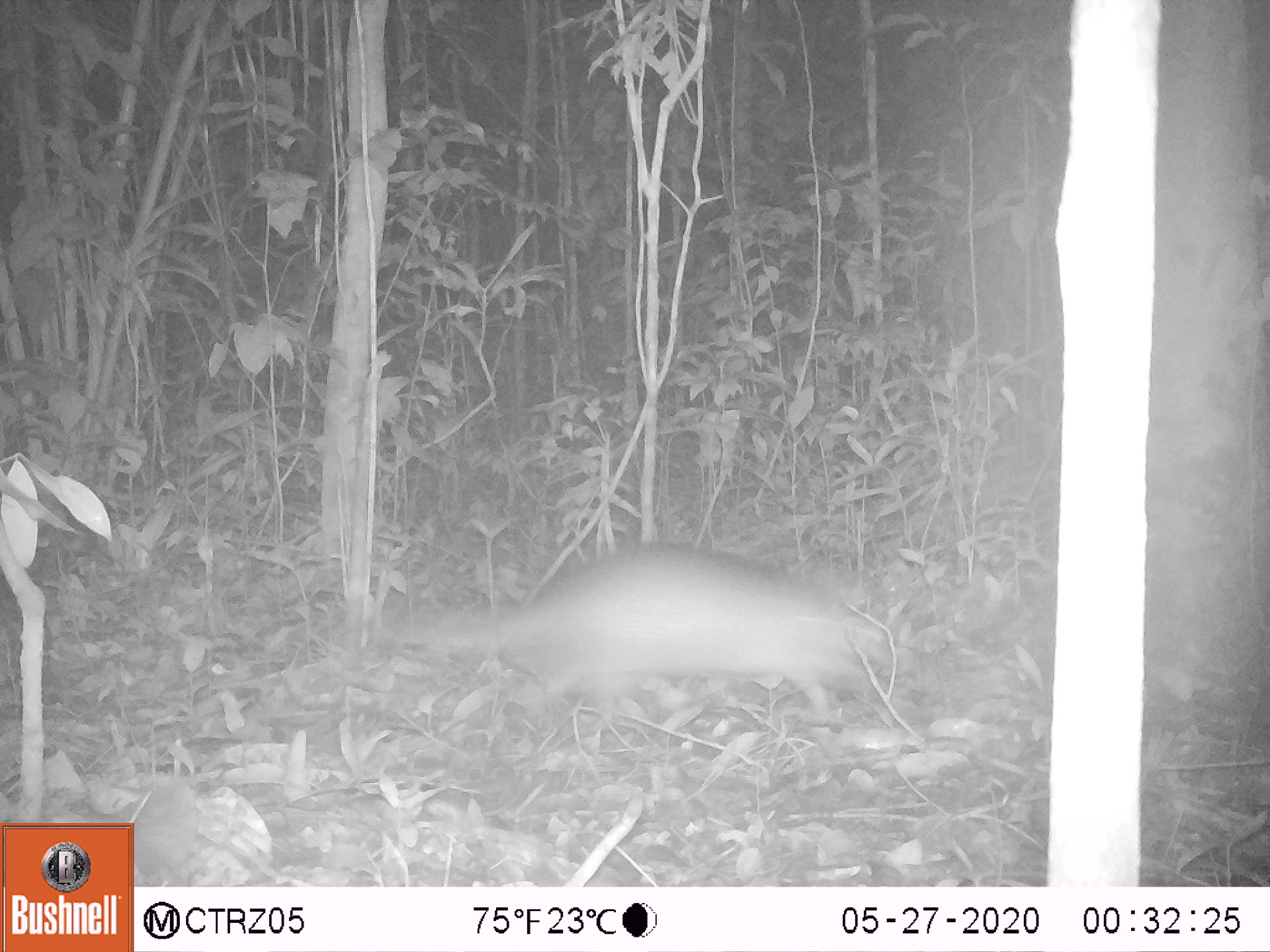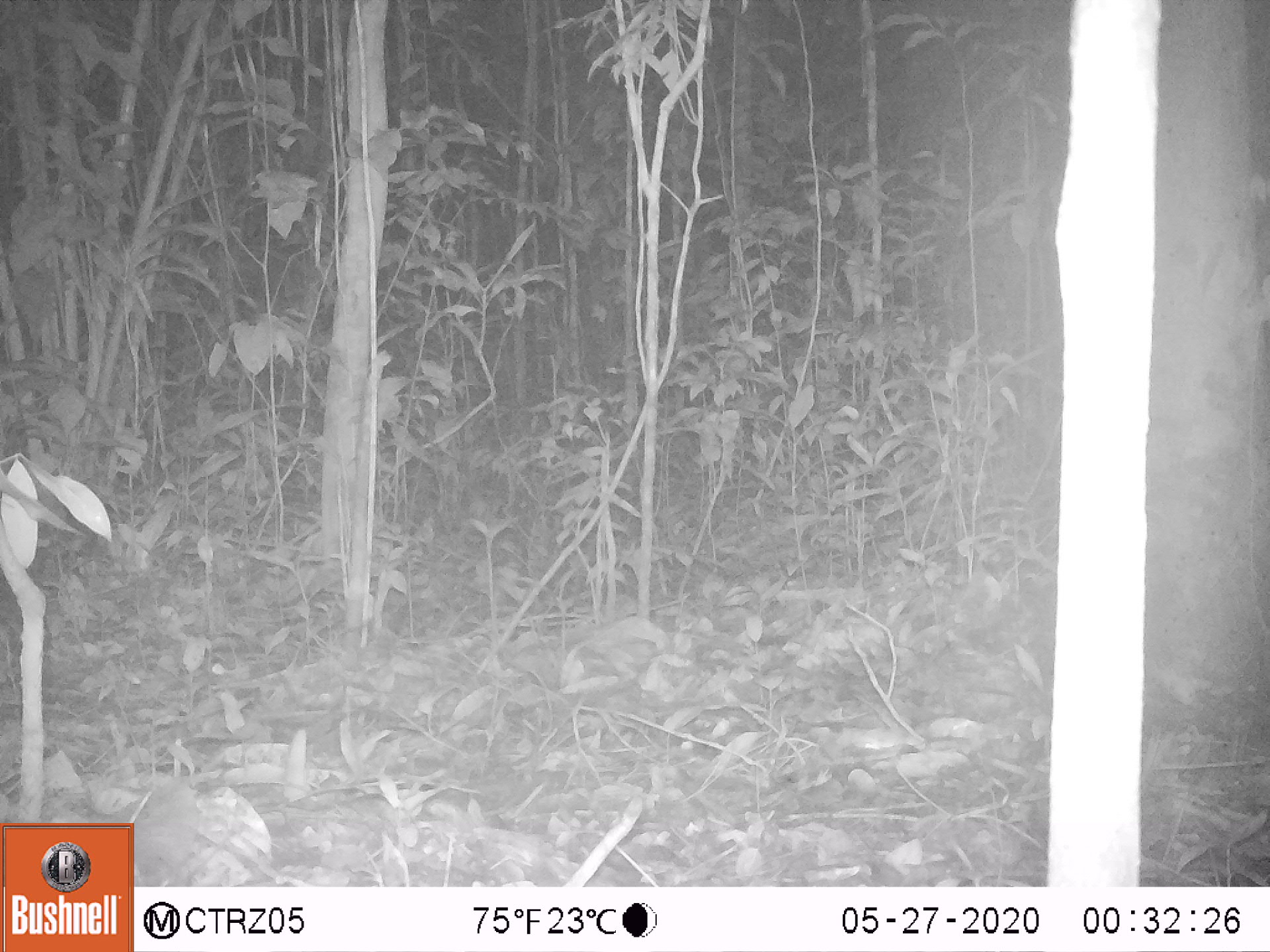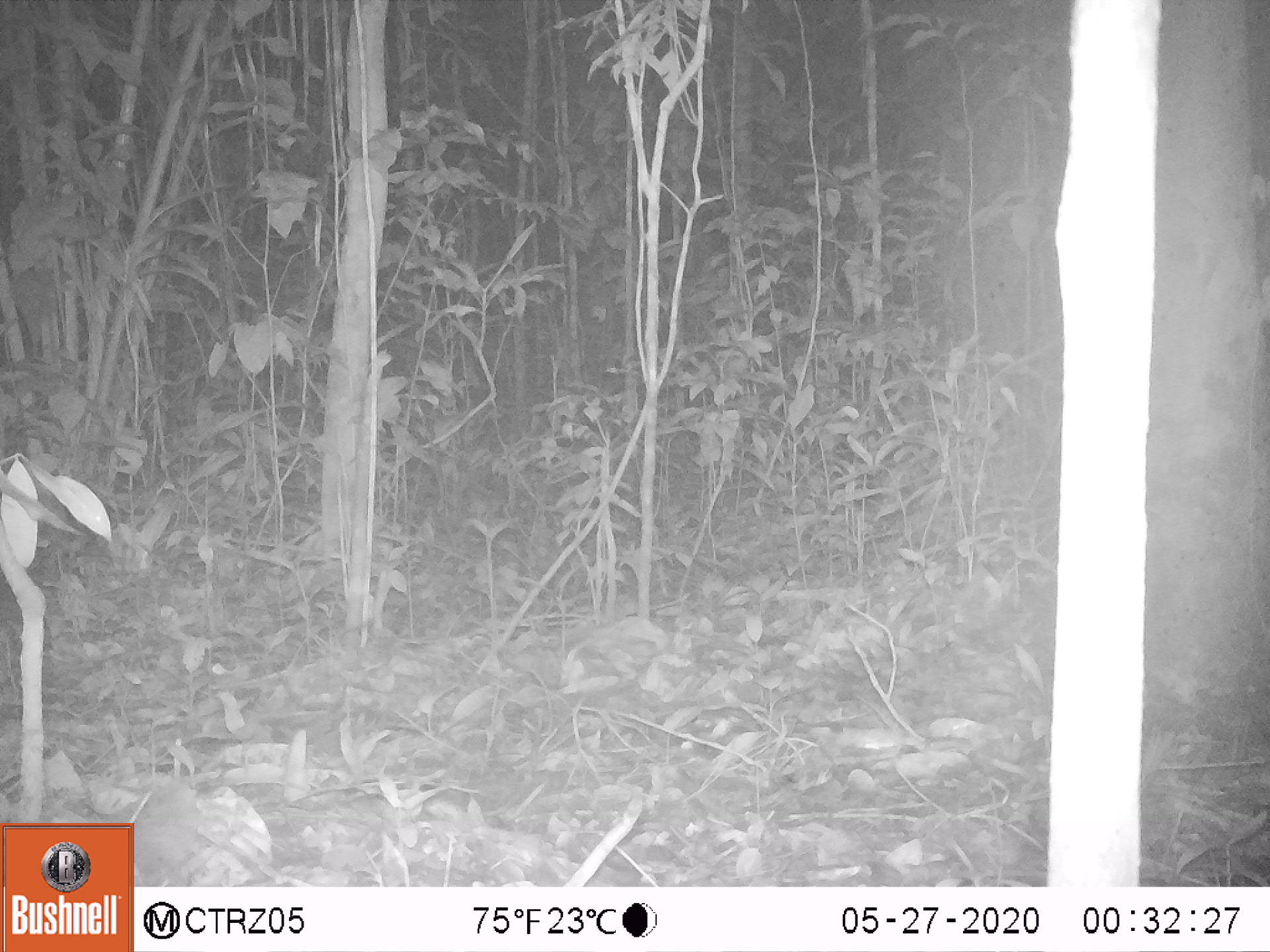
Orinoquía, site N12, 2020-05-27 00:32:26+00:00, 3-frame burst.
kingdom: Animalia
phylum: Chordata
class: Mammalia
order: Cingulata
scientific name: Cingulata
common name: armadillo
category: unknown armadillo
Unknown armadillo (armadillo) (Cingulata).